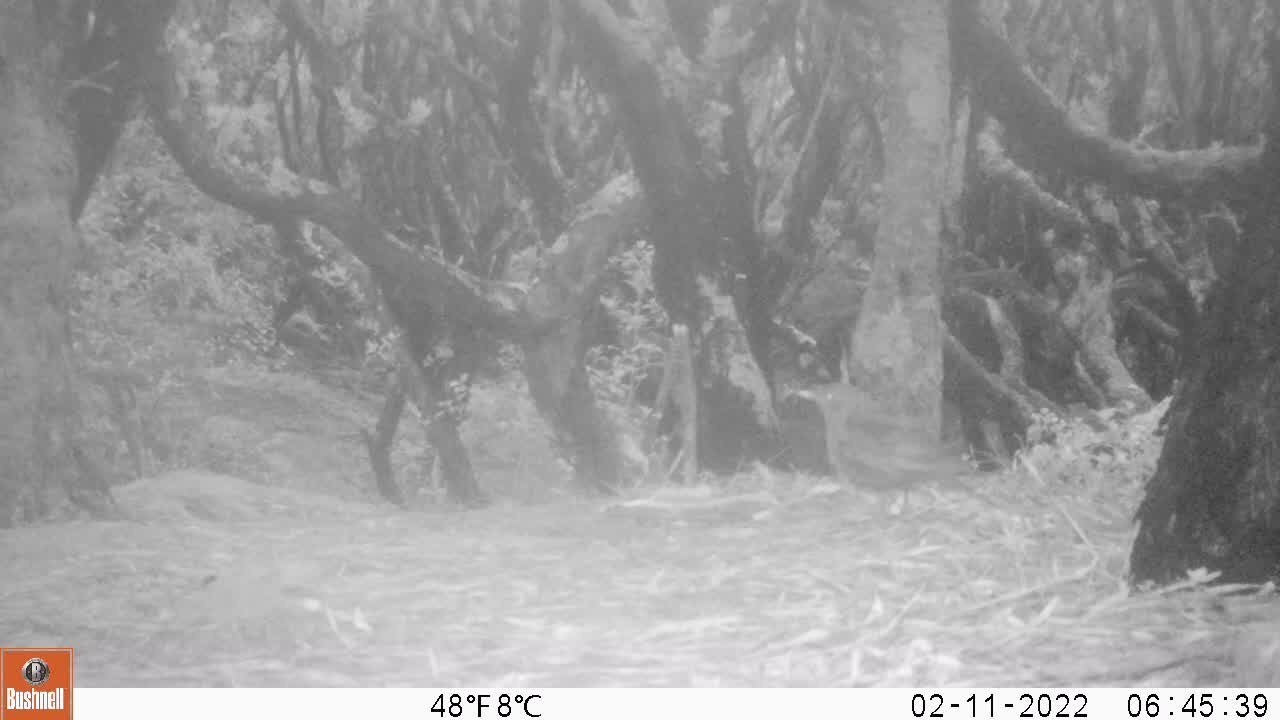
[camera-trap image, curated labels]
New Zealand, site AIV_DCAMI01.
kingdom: Animalia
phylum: Chordata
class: Aves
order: Passeriformes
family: Turdidae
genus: Turdus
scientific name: Turdus merula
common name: eurasian blackbird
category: blackbird